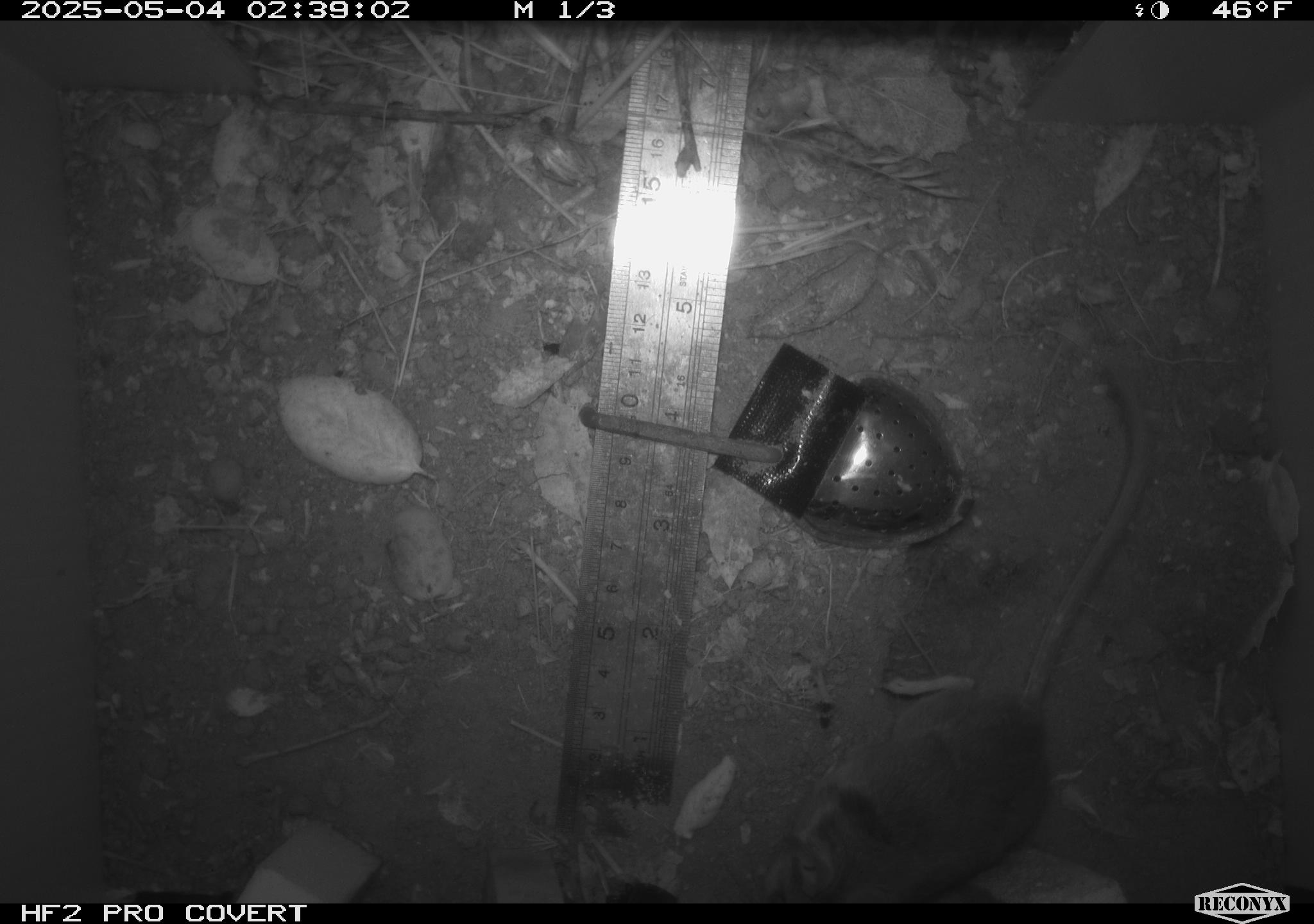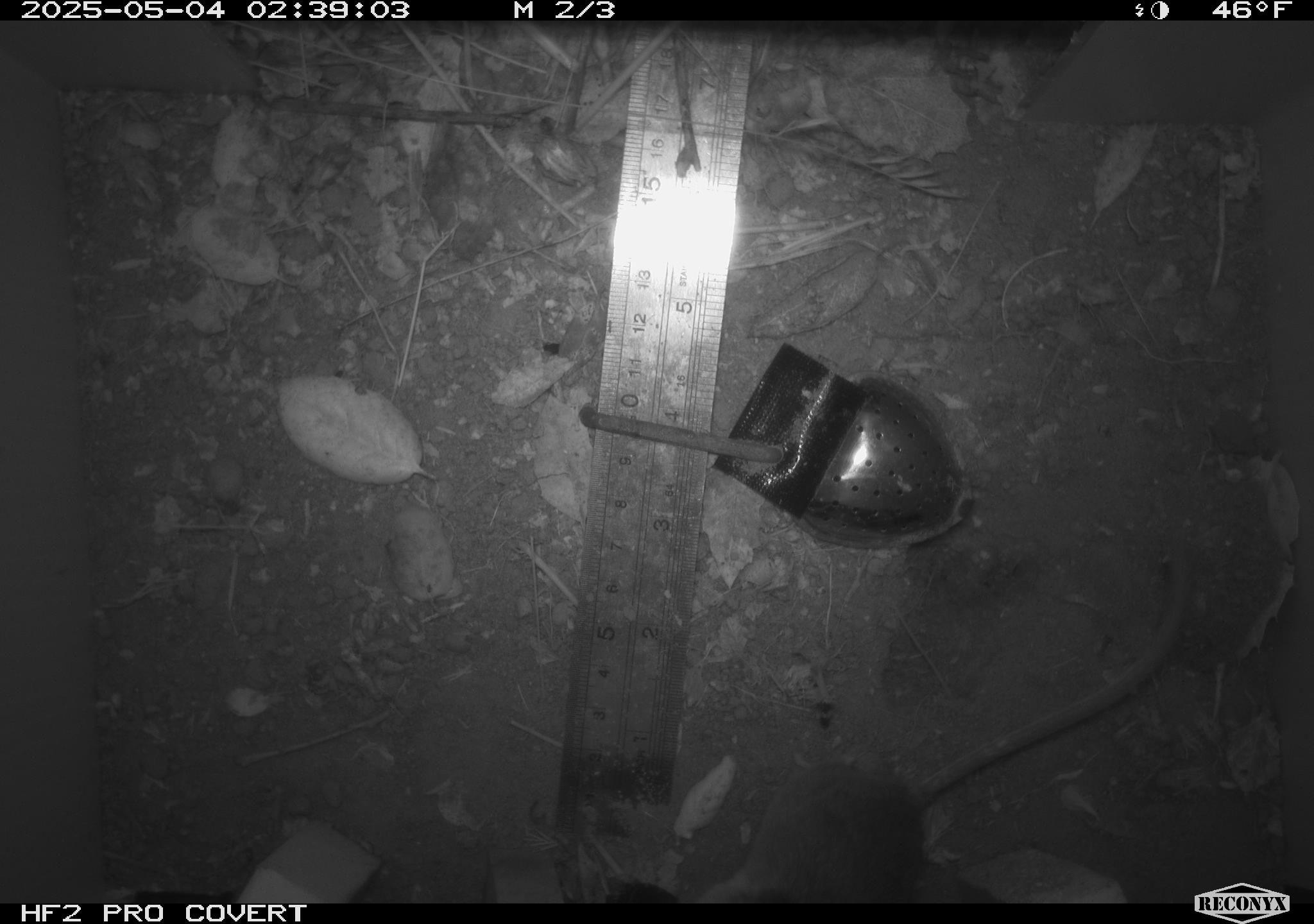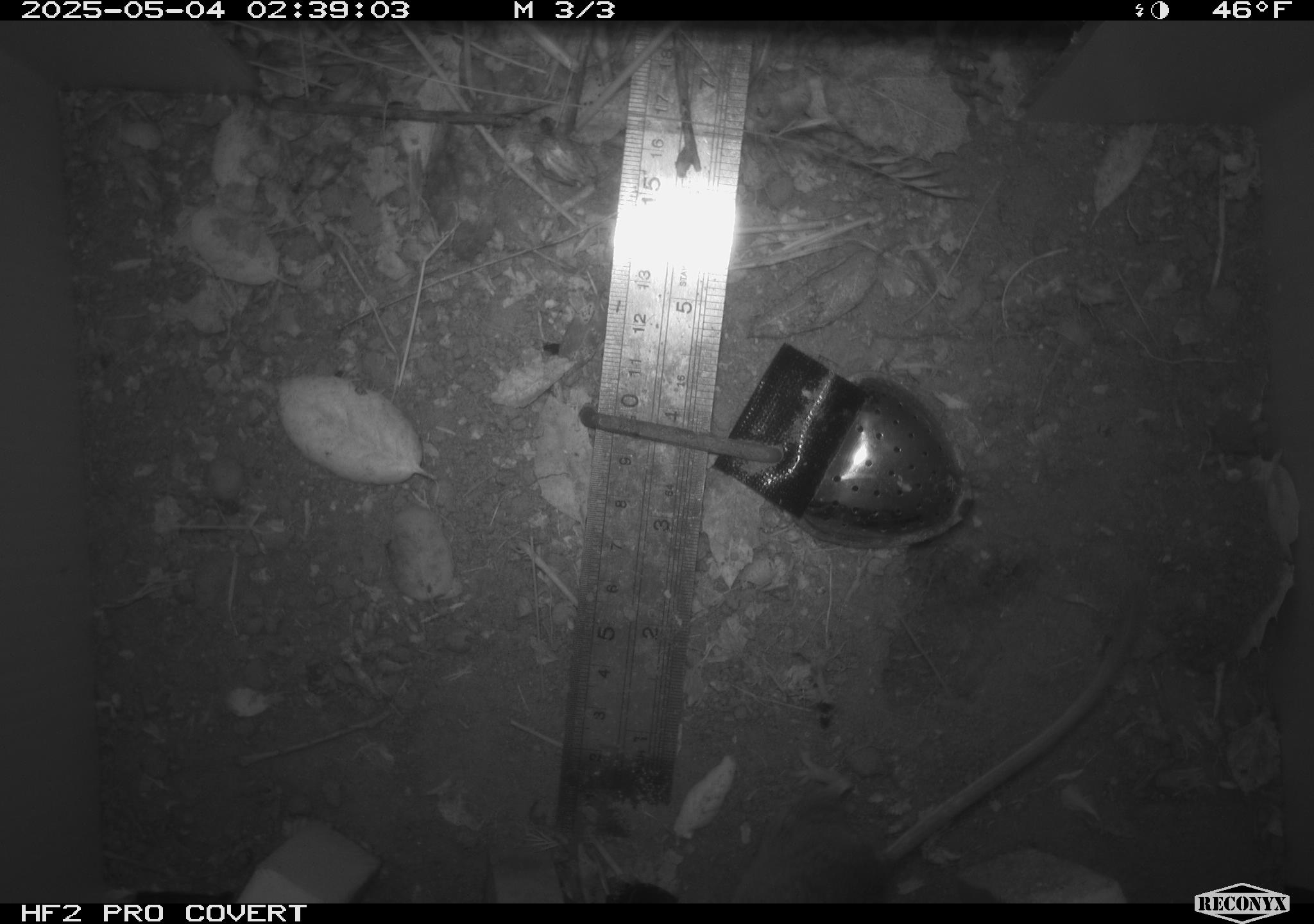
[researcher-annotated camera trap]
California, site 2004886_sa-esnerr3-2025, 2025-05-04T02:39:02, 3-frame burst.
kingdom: Animalia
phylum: Chordata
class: Mammalia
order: Rodentia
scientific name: Rodentia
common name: rodent